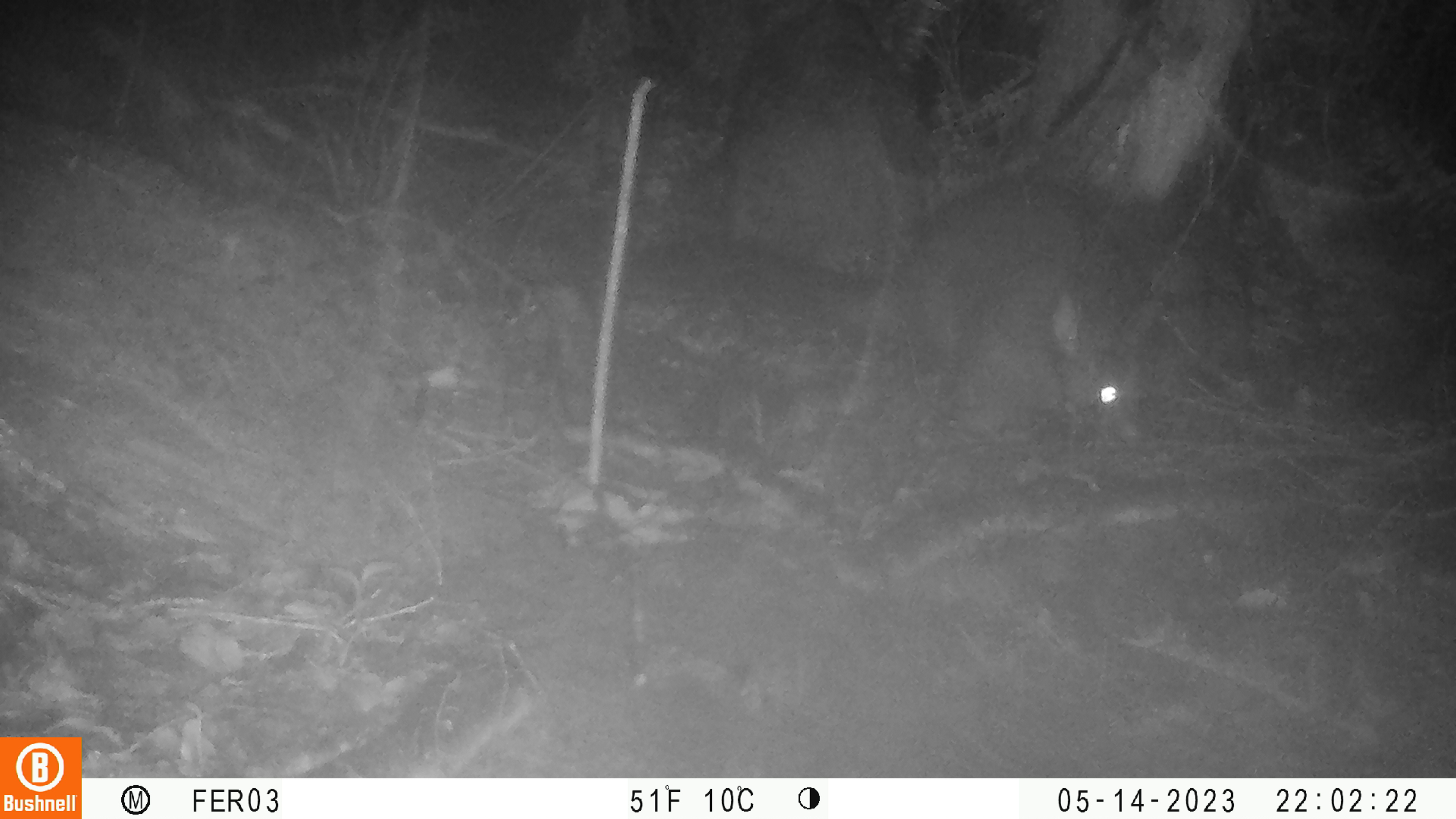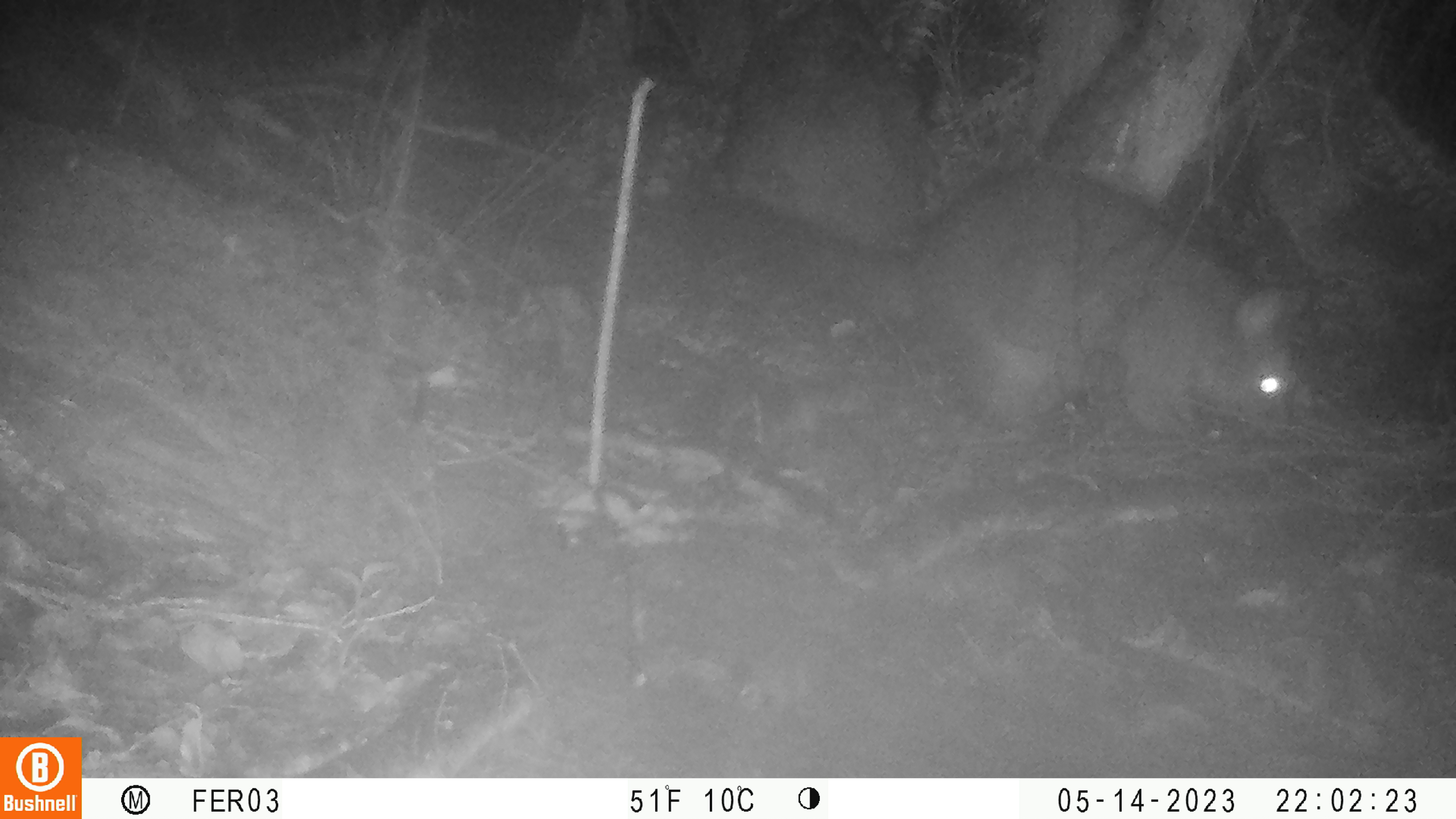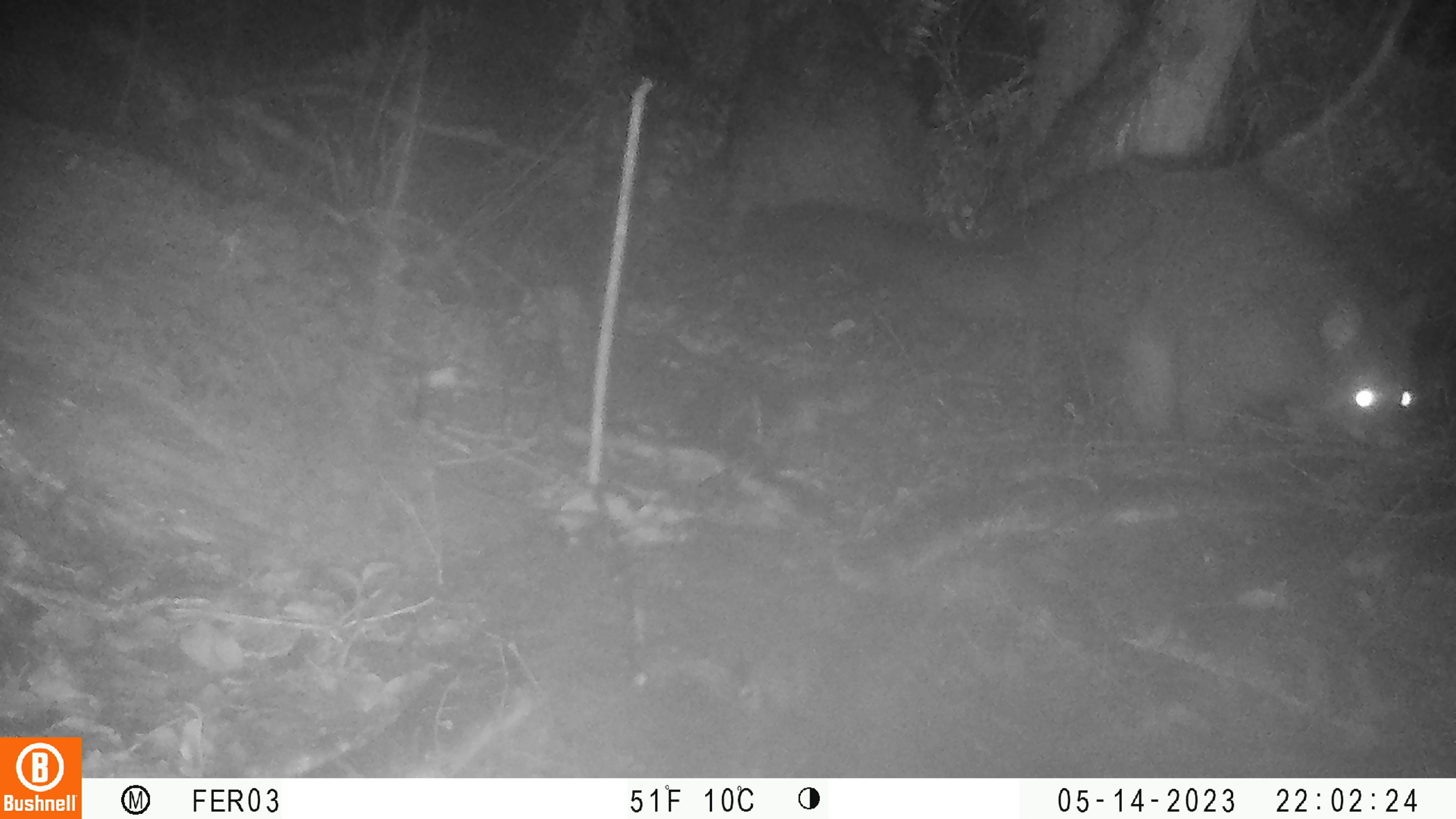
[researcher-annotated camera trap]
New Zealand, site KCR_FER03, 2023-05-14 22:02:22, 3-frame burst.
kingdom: Animalia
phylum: Chordata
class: Mammalia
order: Diprotodontia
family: Phalangeridae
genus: Trichosurus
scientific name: Trichosurus vulpecula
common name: common brushtail possum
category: possum